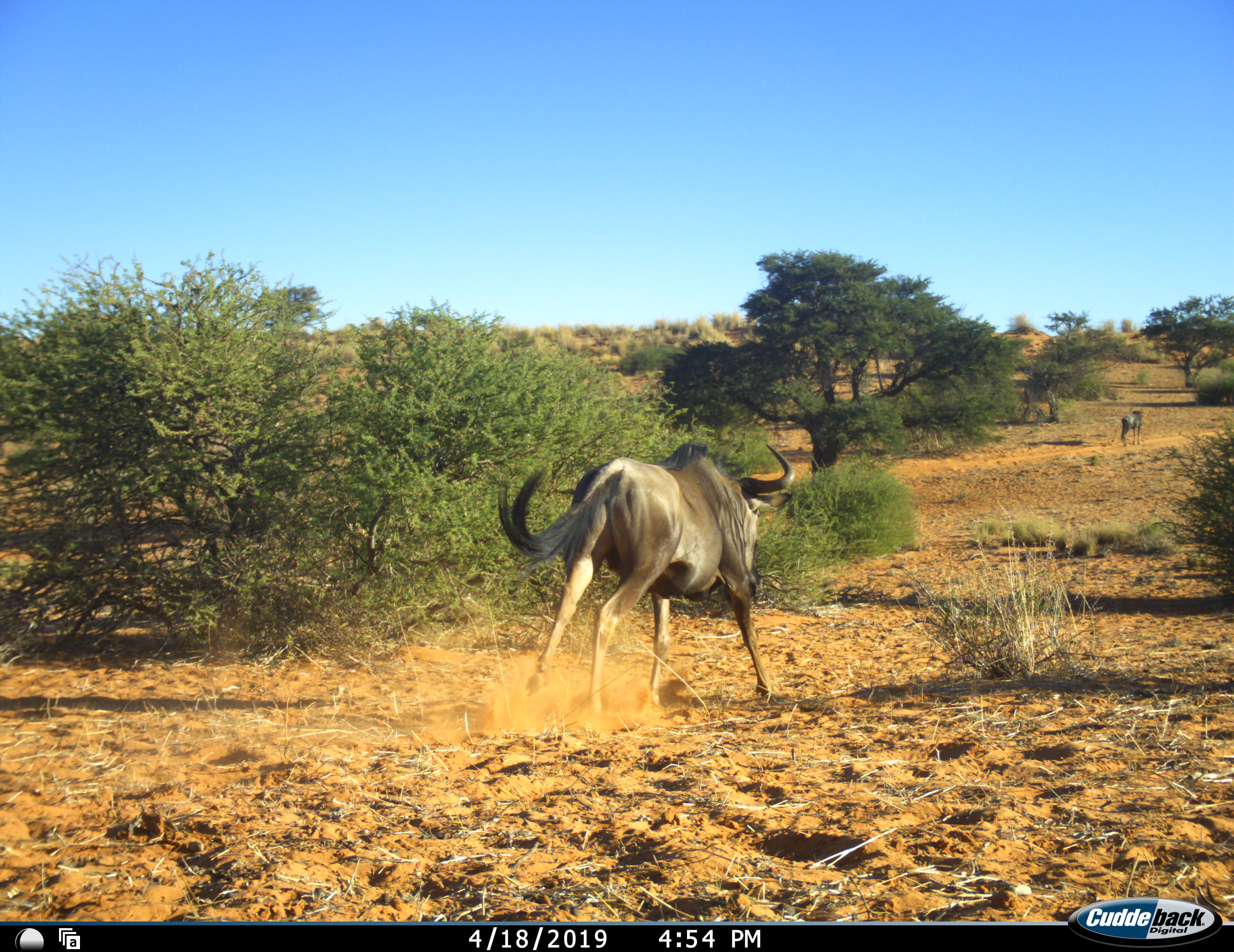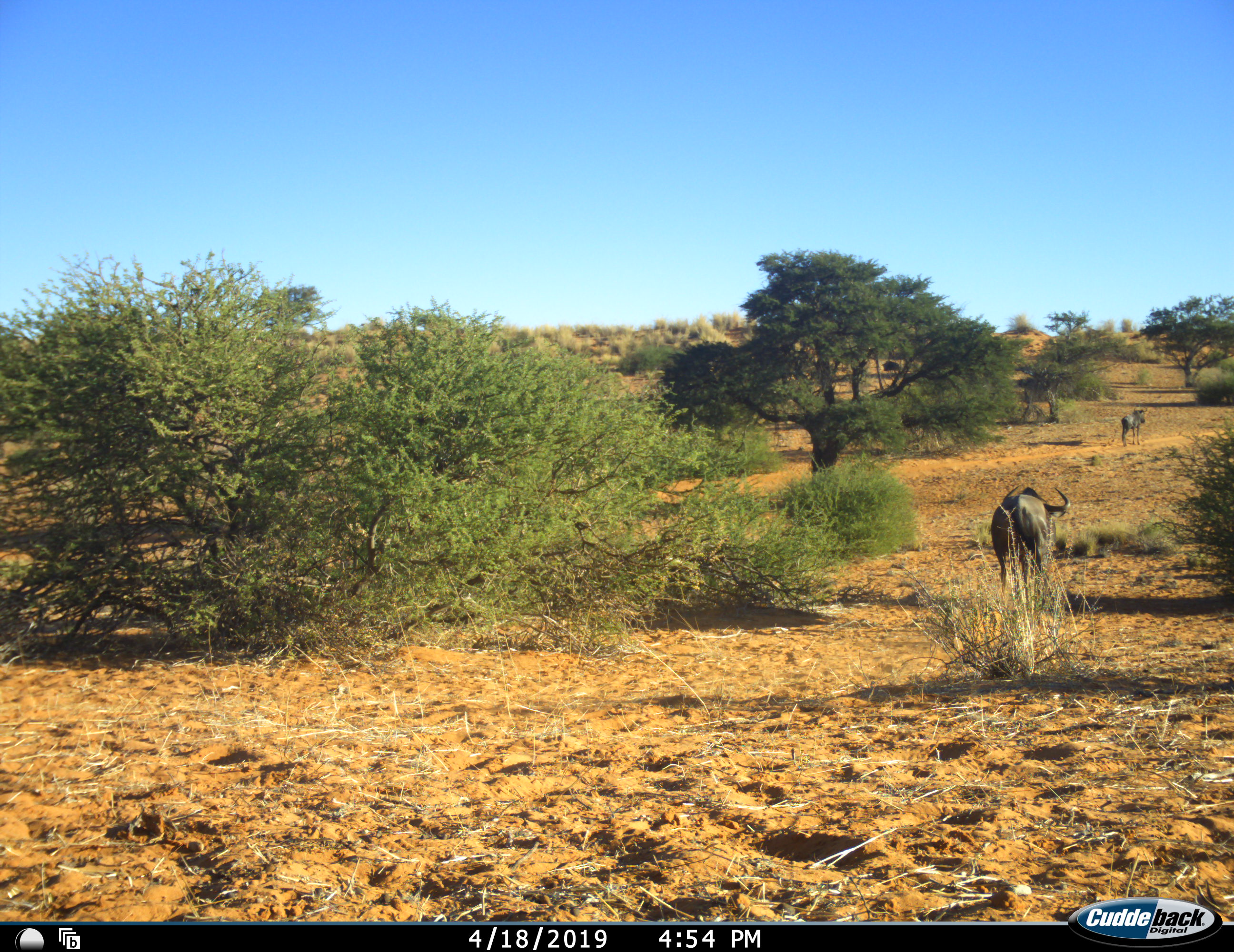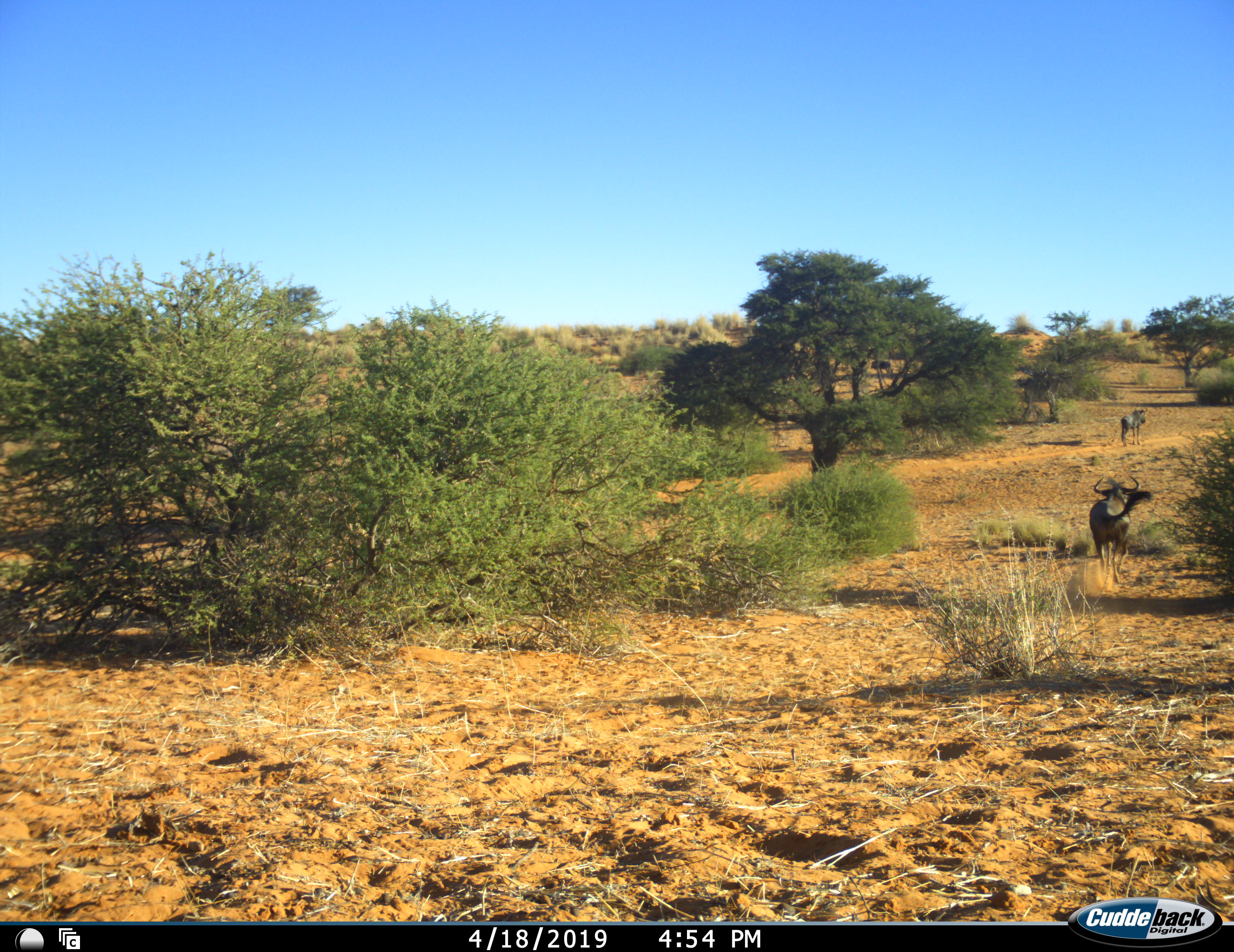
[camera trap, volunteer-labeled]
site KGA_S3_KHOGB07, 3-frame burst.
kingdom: Animalia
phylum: Chordata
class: Mammalia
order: Artiodactyla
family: Bovidae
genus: Connochaetes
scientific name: Connochaetes taurinus taurinus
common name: blue wildebeest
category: wildebeestblue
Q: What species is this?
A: Wildebeestblue (blue wildebeest) (Connochaetes taurinus taurinus).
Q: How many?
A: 4.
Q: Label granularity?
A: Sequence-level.